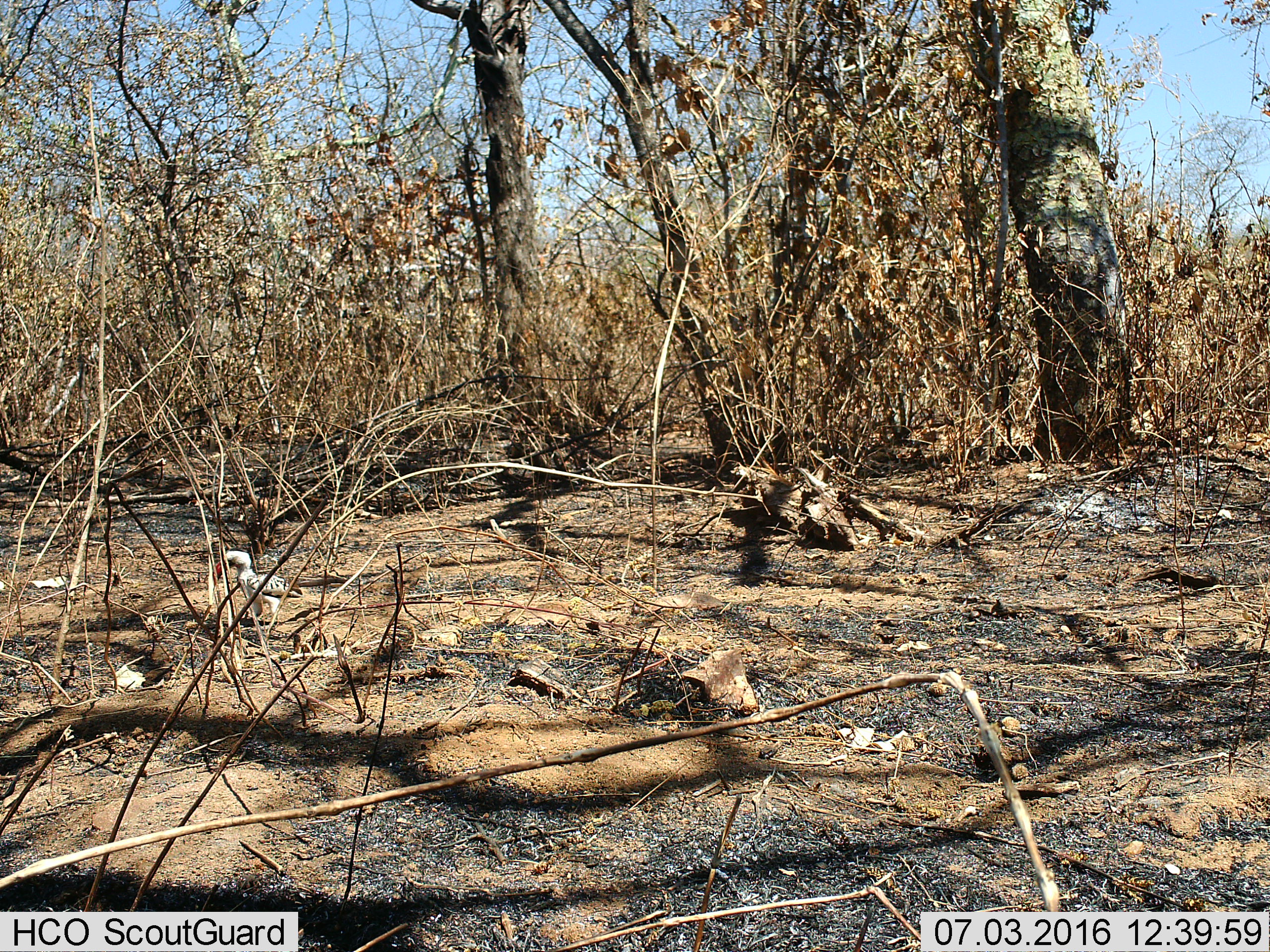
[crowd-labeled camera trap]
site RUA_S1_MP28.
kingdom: Animalia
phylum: Chordata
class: Aves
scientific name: Aves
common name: bird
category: birdother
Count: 1.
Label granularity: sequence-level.